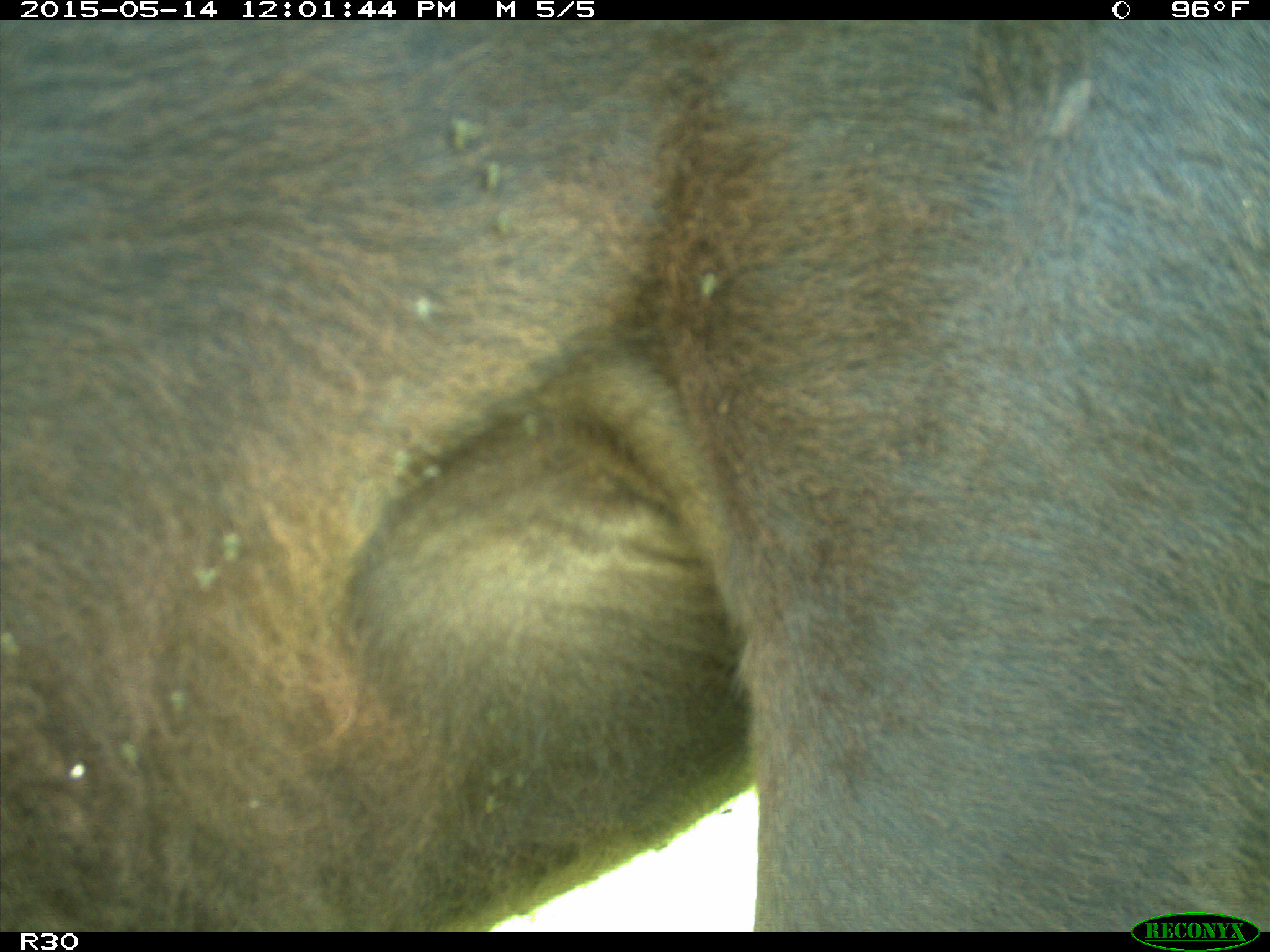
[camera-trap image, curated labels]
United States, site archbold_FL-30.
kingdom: Animalia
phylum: Chordata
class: Mammalia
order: Artiodactyla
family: Bovidae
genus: Bos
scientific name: Bos taurus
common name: domestic cow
Bos taurus (domestic cow).